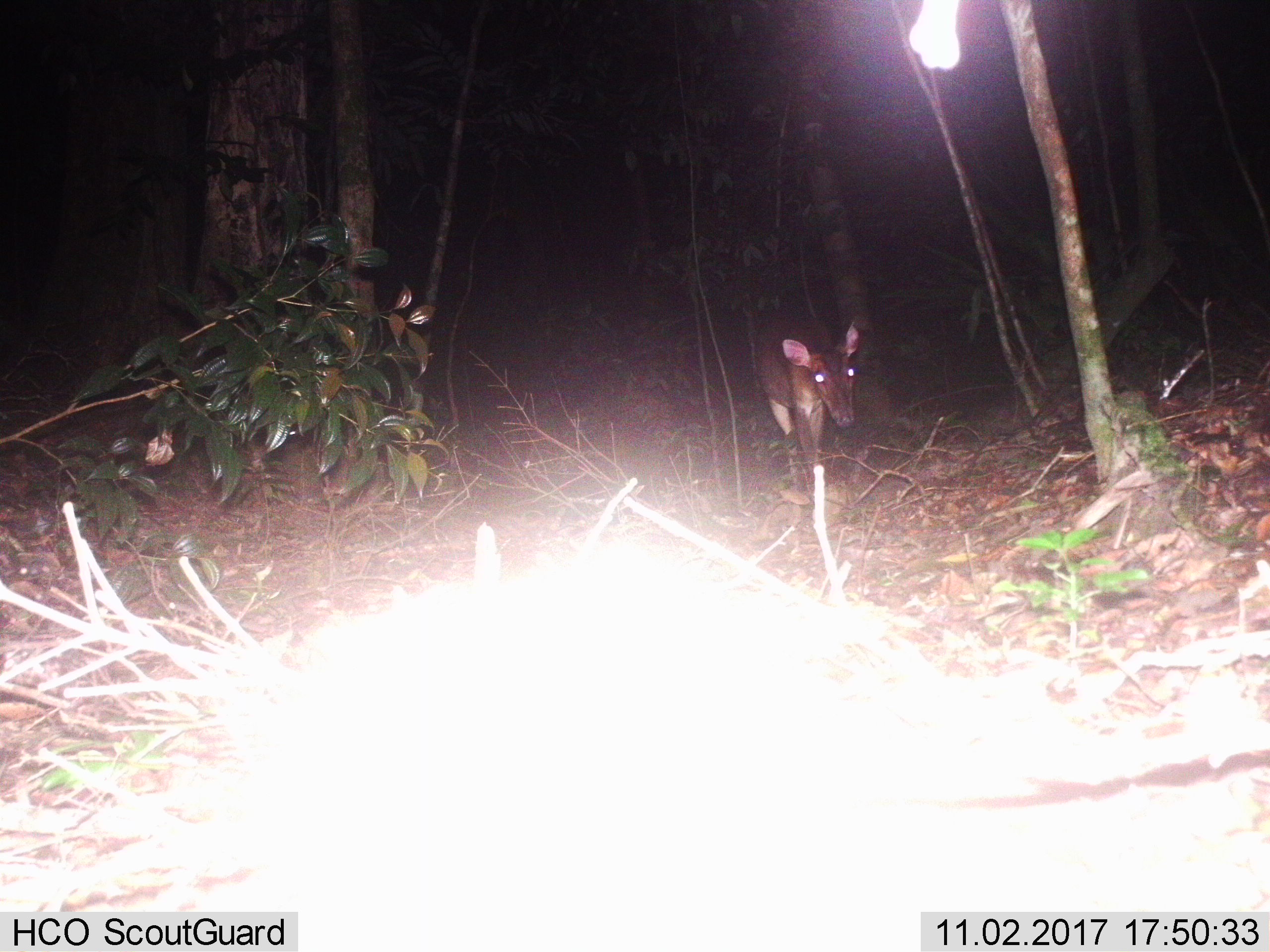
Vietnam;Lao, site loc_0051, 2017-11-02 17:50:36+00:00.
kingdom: Animalia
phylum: Chordata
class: Mammalia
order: Artiodactyla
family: Cervidae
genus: Muntiacus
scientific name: Muntiacus vuquangensis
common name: large-antlered muntjac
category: large antlered muntjac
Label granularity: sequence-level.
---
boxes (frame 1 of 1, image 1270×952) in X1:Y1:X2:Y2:
large antlered muntjac: 753:308:859:504